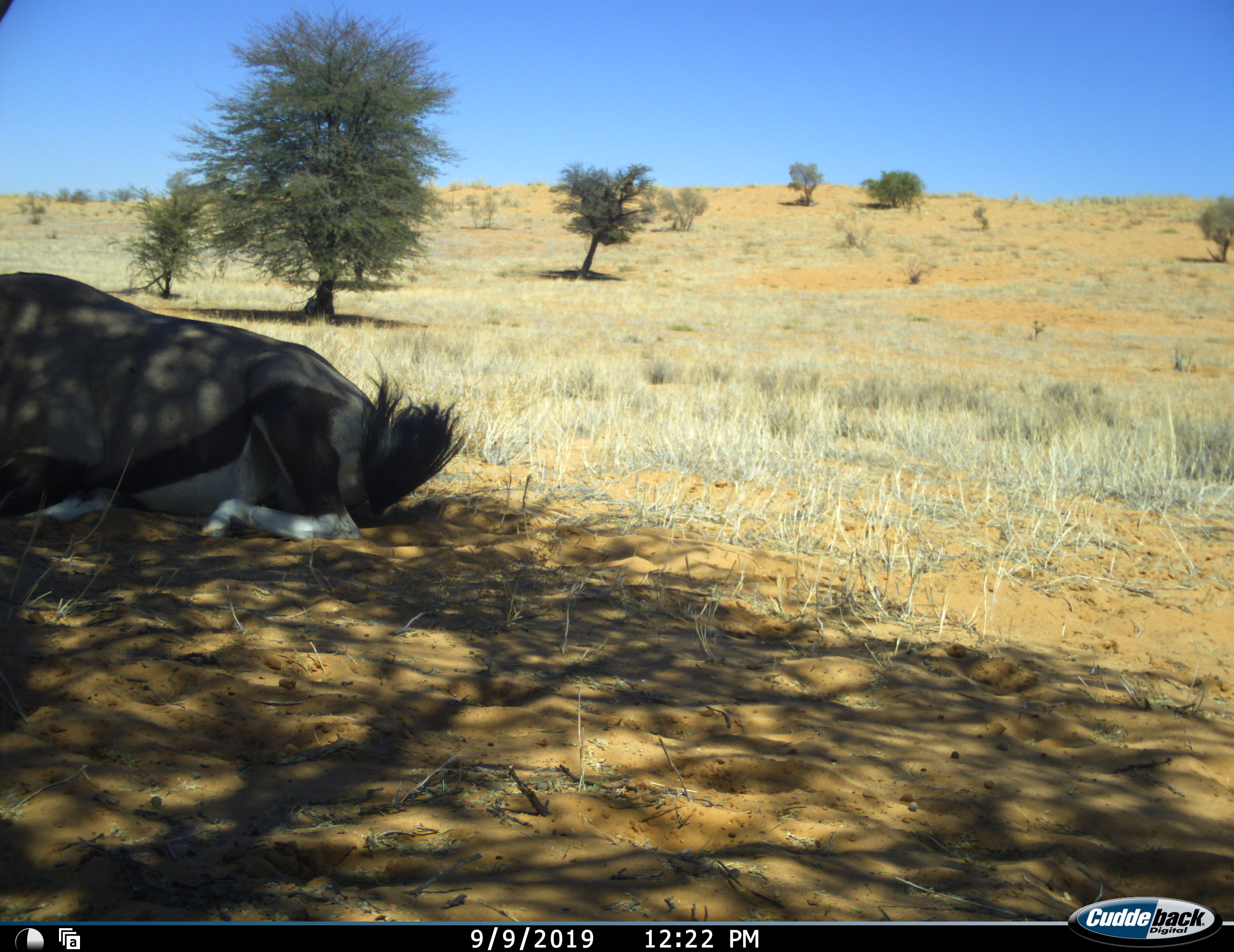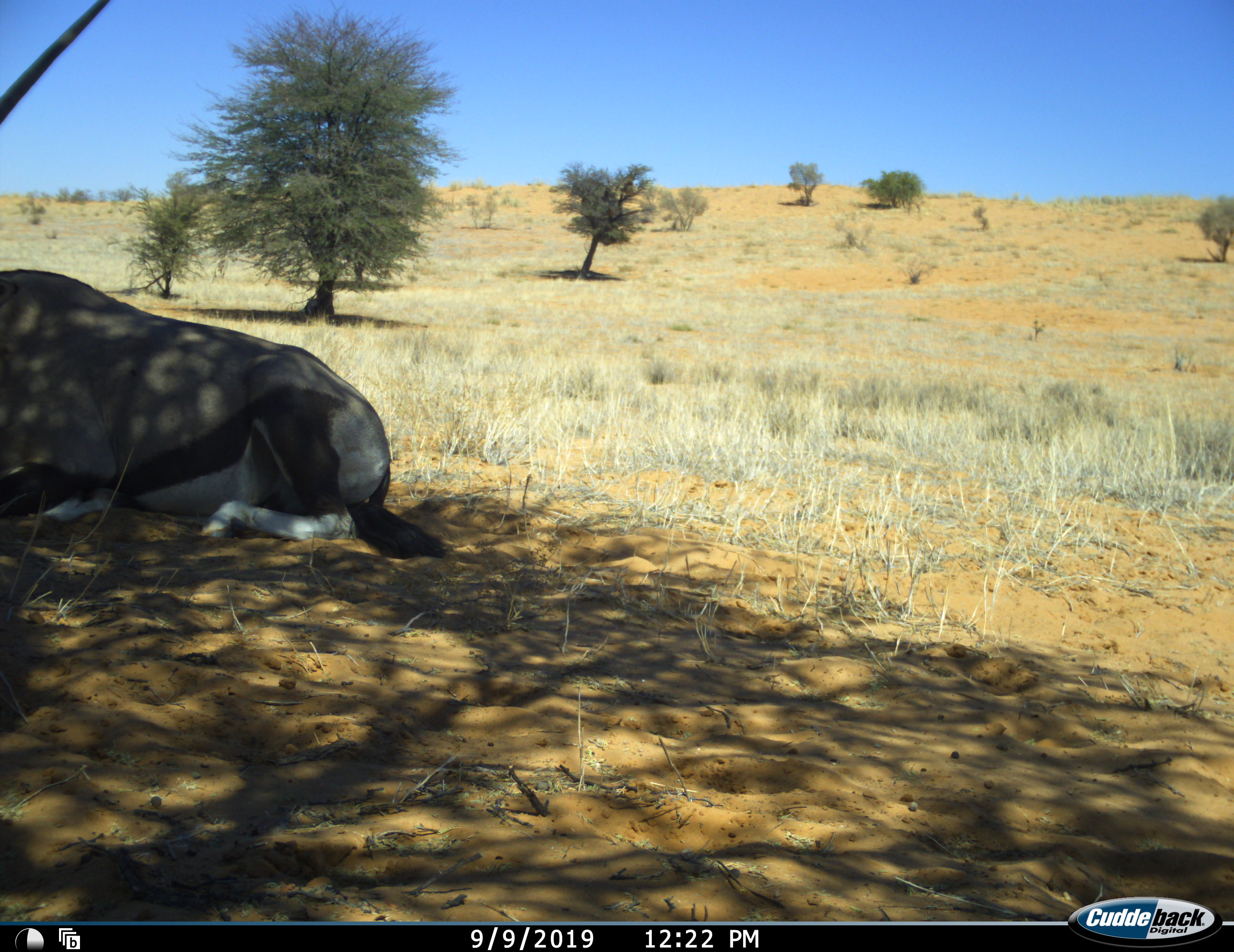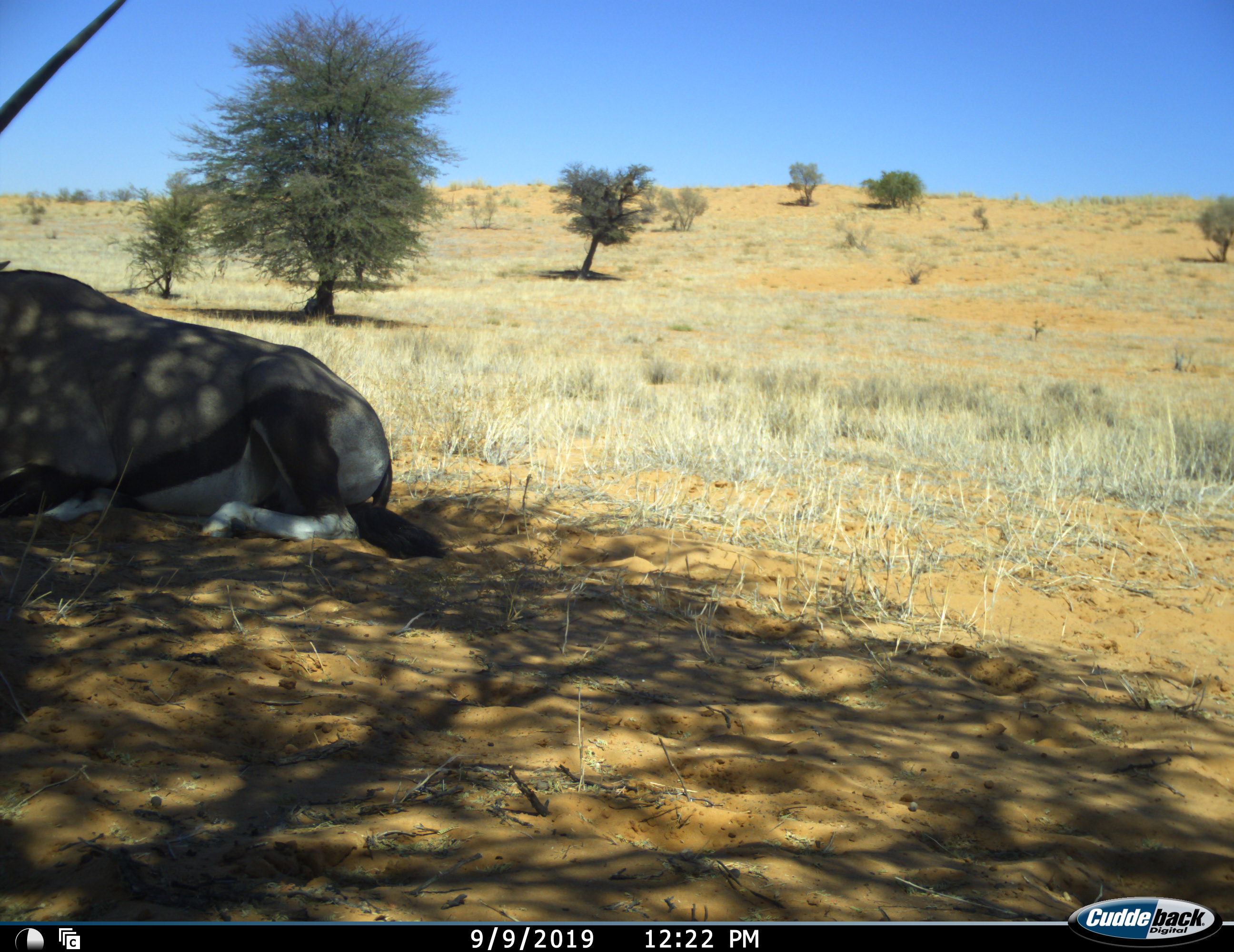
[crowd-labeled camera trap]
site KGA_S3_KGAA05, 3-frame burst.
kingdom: Animalia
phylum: Chordata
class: Mammalia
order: Artiodactyla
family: Bovidae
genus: Oryx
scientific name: Oryx gazella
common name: gemsbok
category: oryx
Oryx (gemsbok) (Oryx gazella), count 1. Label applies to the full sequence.